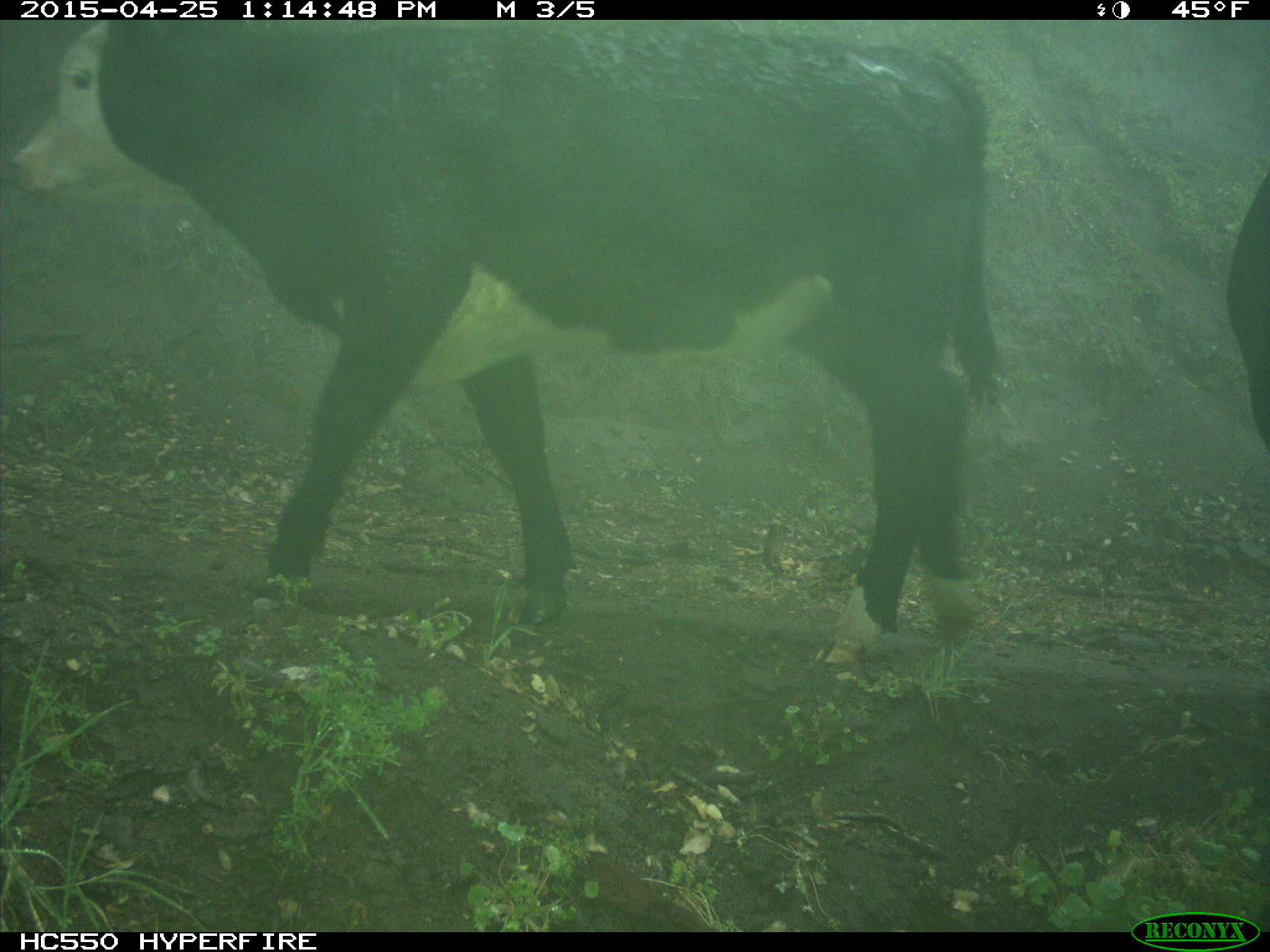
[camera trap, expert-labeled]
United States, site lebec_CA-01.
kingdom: Animalia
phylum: Chordata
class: Mammalia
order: Artiodactyla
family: Bovidae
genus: Bos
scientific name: Bos taurus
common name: domestic cow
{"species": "Bos taurus (domestic cow)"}